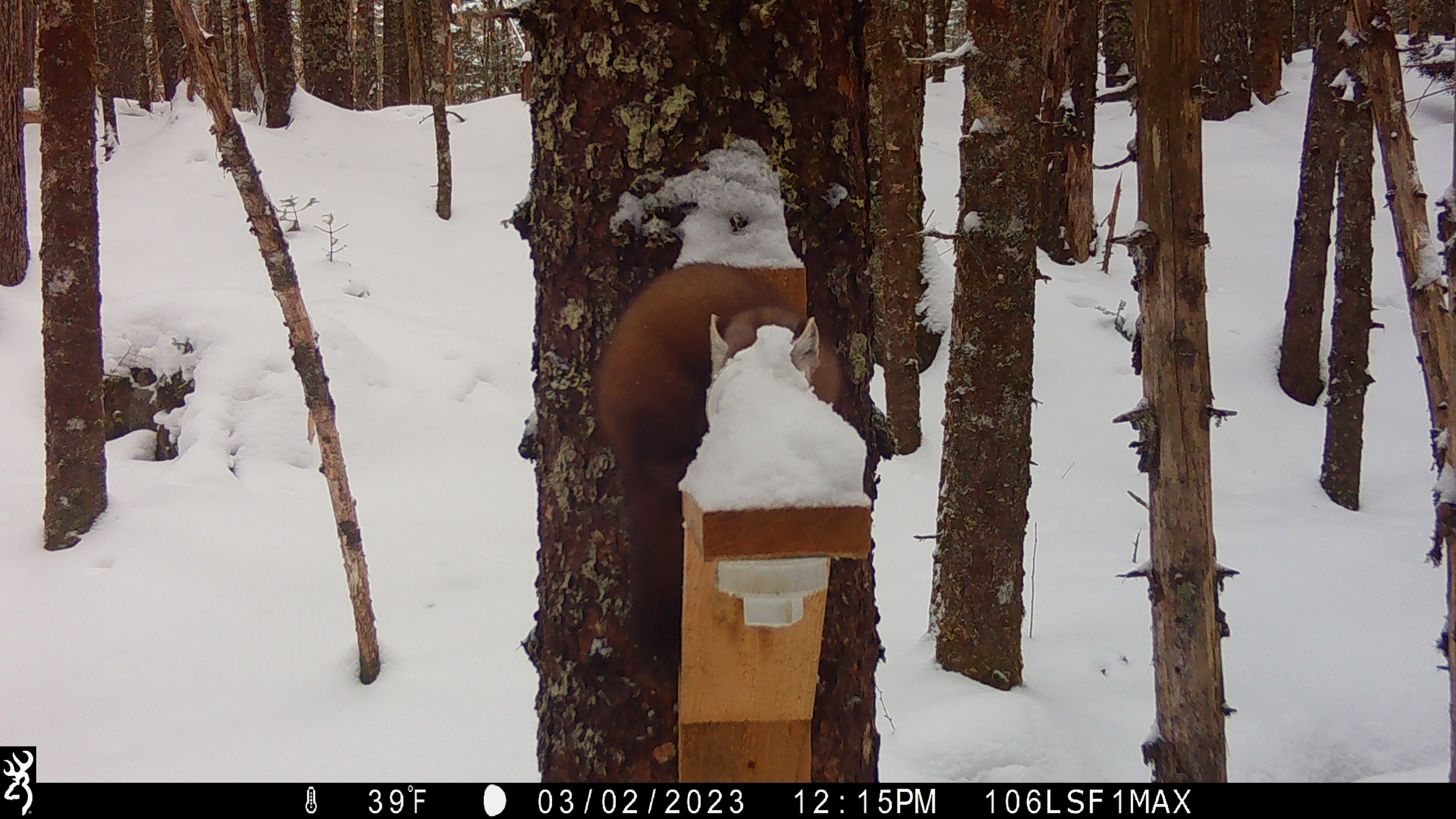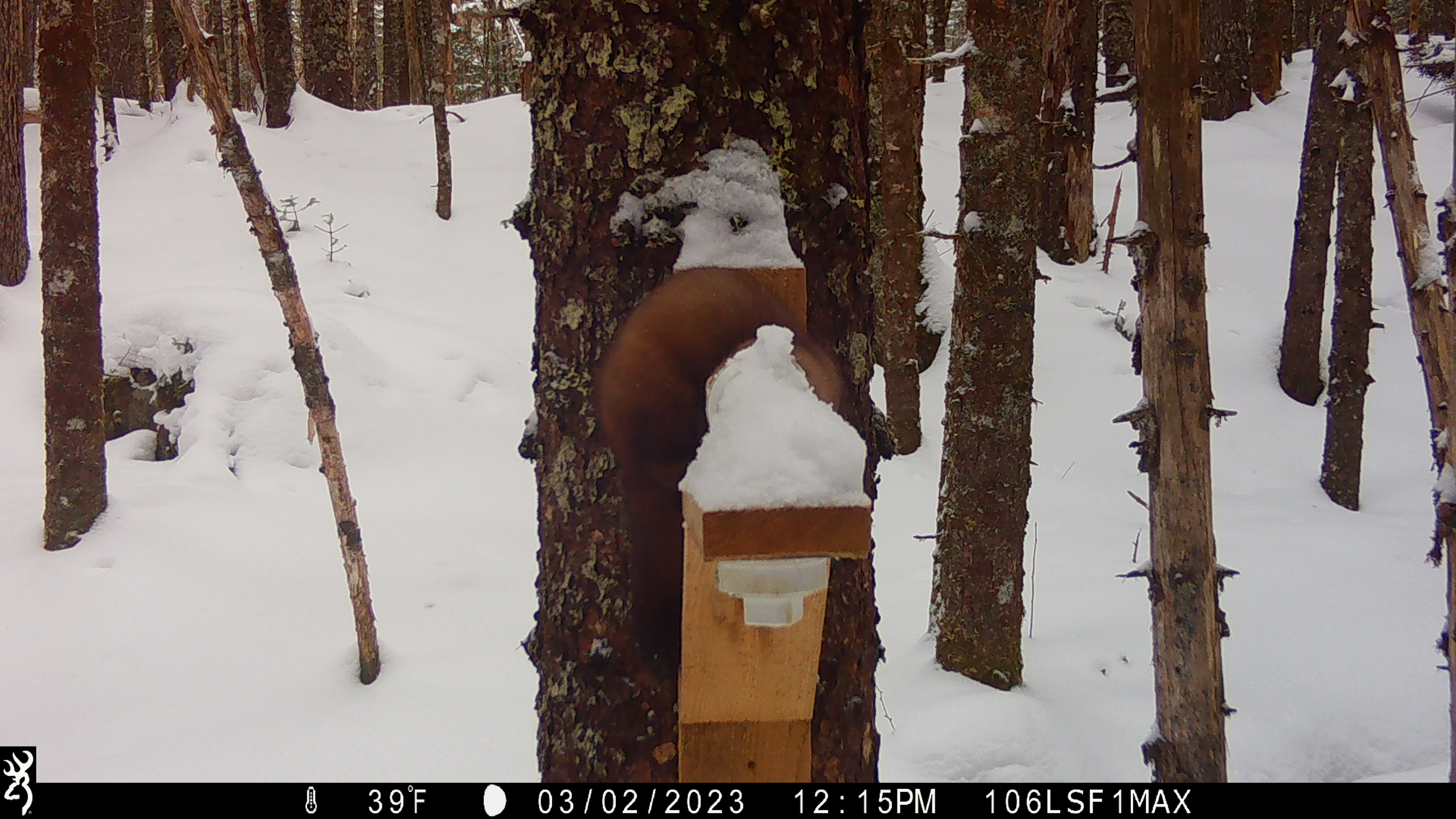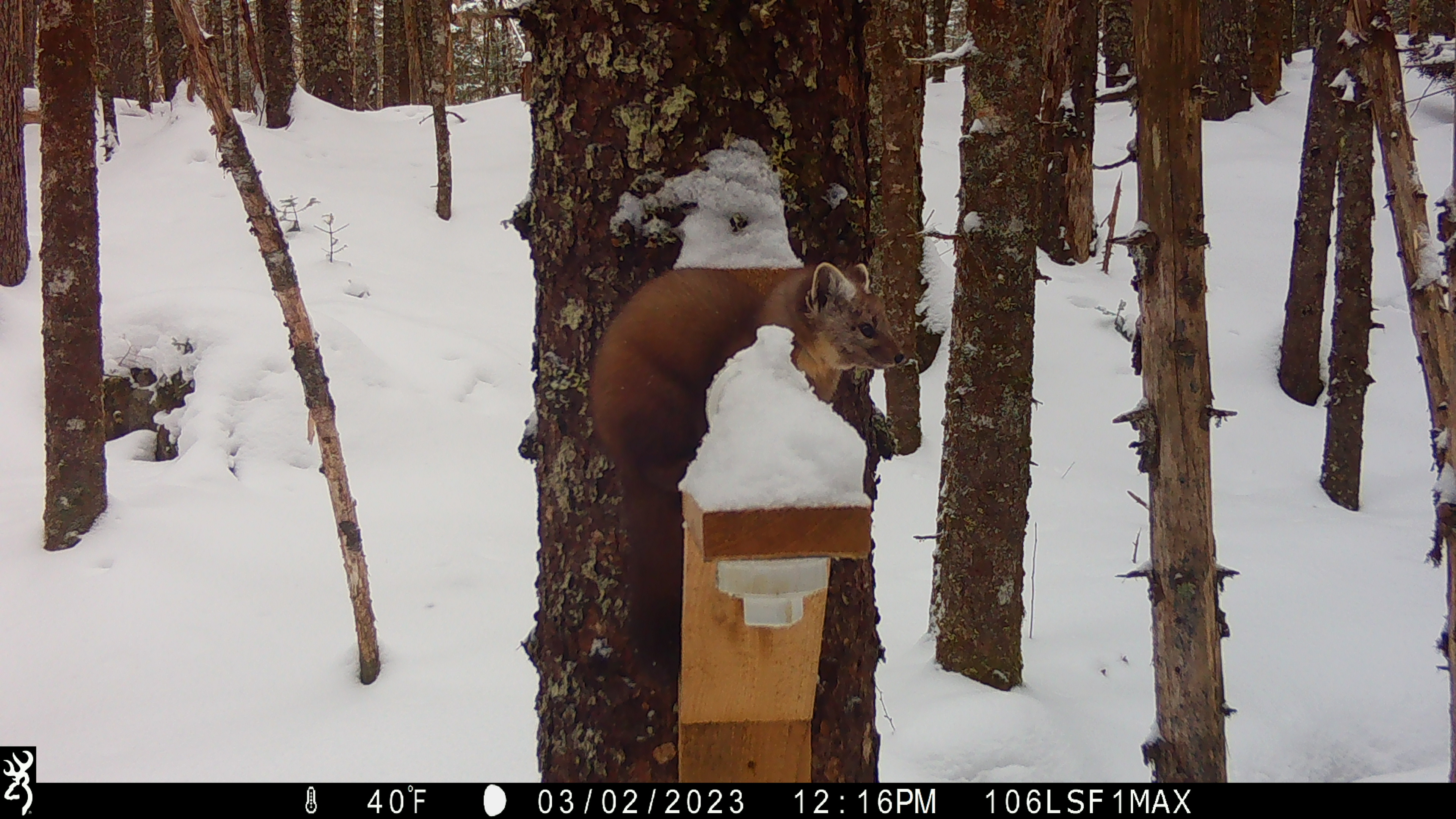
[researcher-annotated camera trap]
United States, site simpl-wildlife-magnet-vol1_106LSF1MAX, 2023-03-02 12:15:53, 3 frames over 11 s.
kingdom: Animalia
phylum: Chordata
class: Mammalia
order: Carnivora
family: Mustelidae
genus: Martes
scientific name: Martes americana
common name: american marten